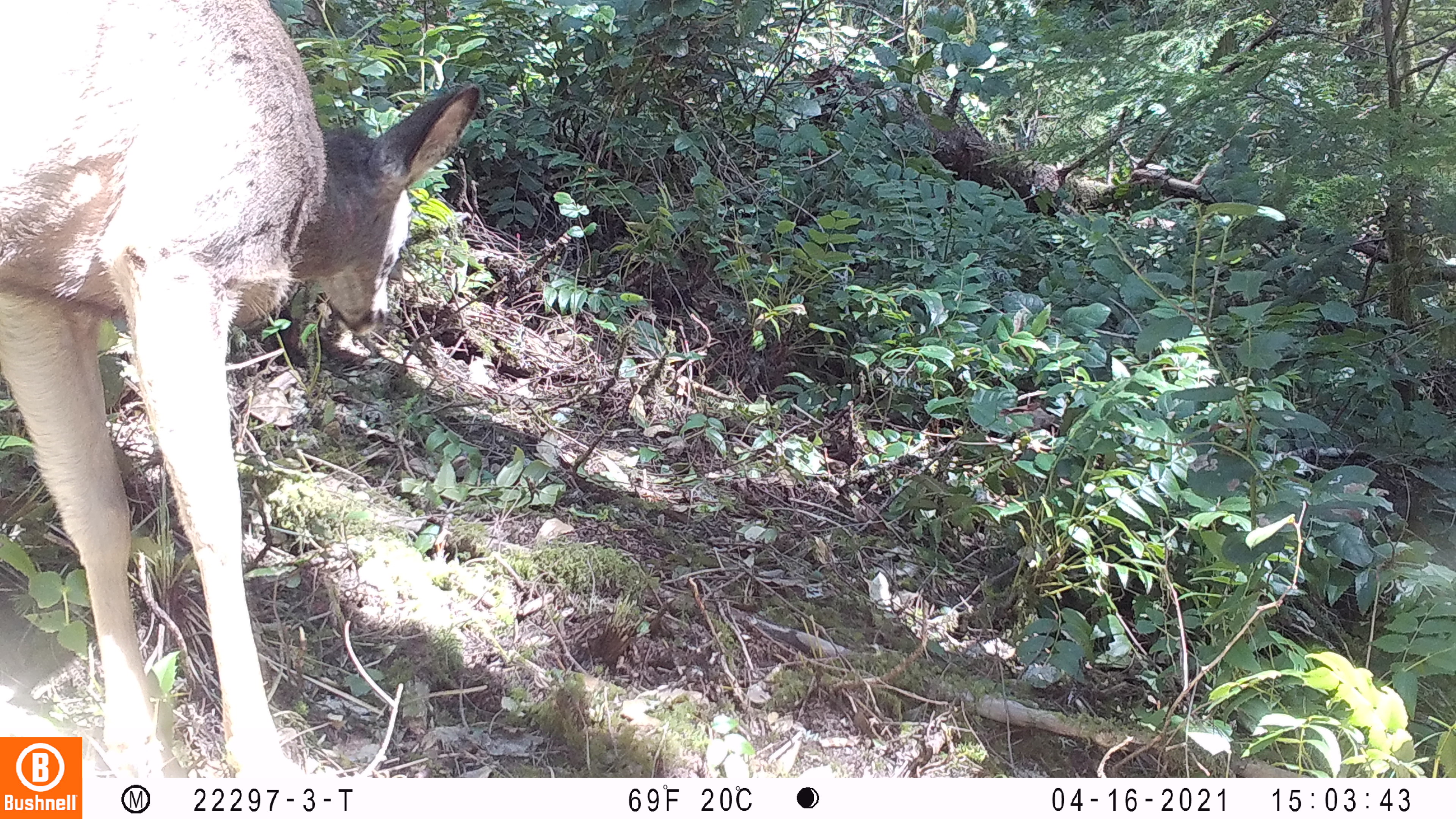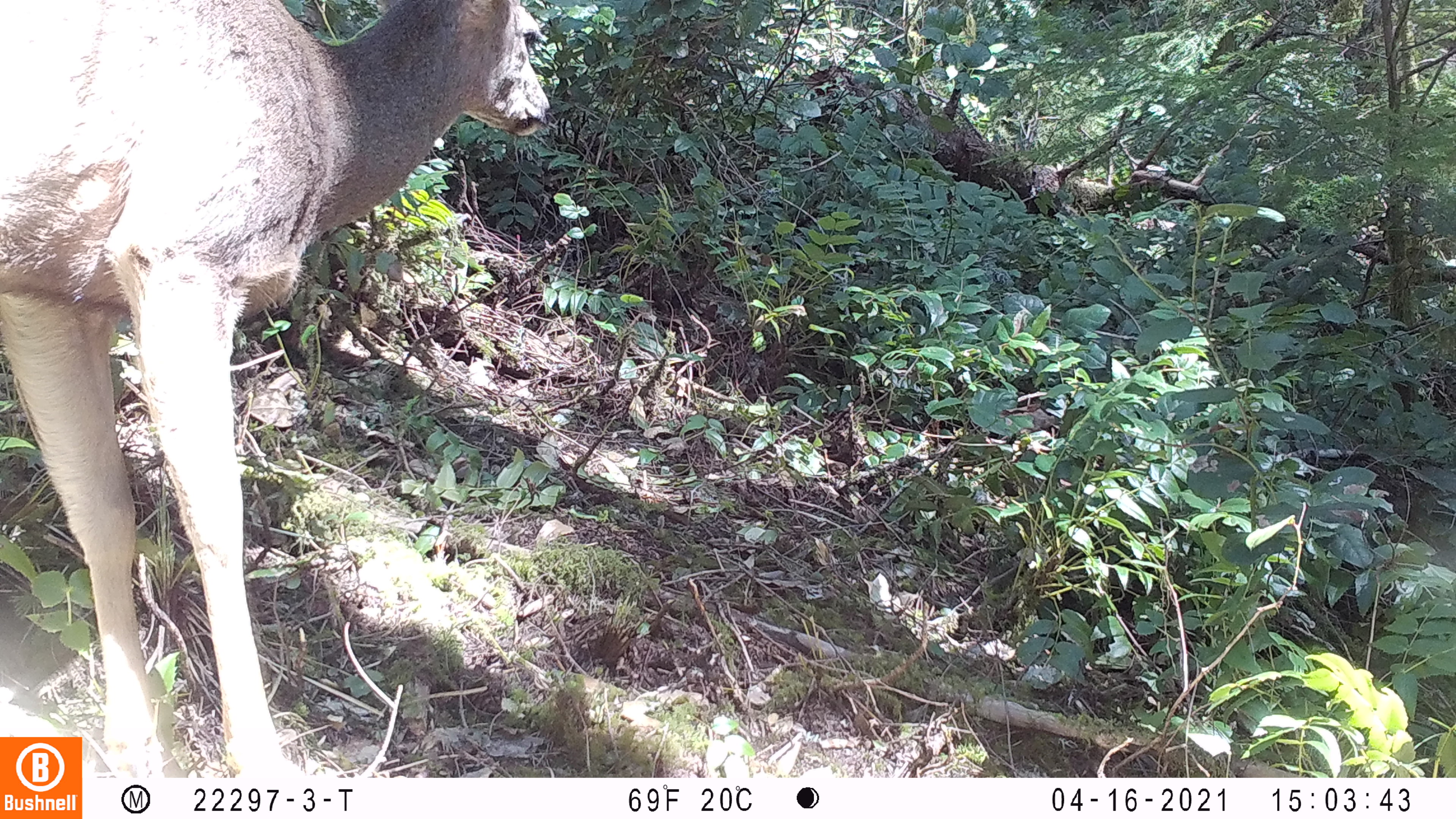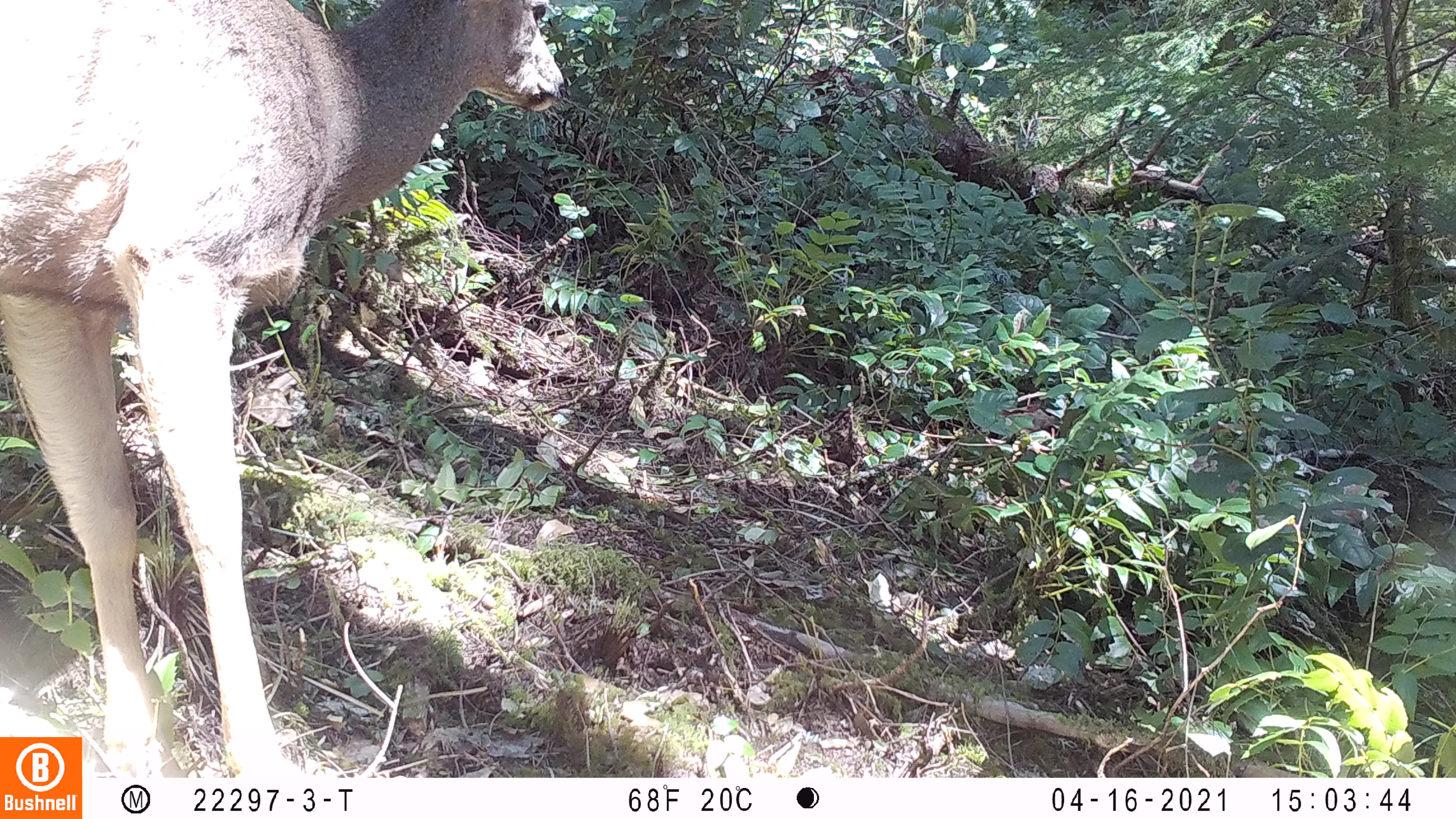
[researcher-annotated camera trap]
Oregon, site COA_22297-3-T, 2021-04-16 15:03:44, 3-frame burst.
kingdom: Animalia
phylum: Chordata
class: Mammalia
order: Artiodactyla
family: Cervidae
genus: Odocoileus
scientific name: Odocoileus hemionus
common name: black-tailed deer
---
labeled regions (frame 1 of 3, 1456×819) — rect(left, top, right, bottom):
black-tailed deer: rect(2, 0, 485, 734)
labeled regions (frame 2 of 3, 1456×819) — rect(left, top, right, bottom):
black-tailed deer: rect(0, 0, 557, 735)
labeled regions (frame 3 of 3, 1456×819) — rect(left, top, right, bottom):
black-tailed deer: rect(0, 0, 589, 737)